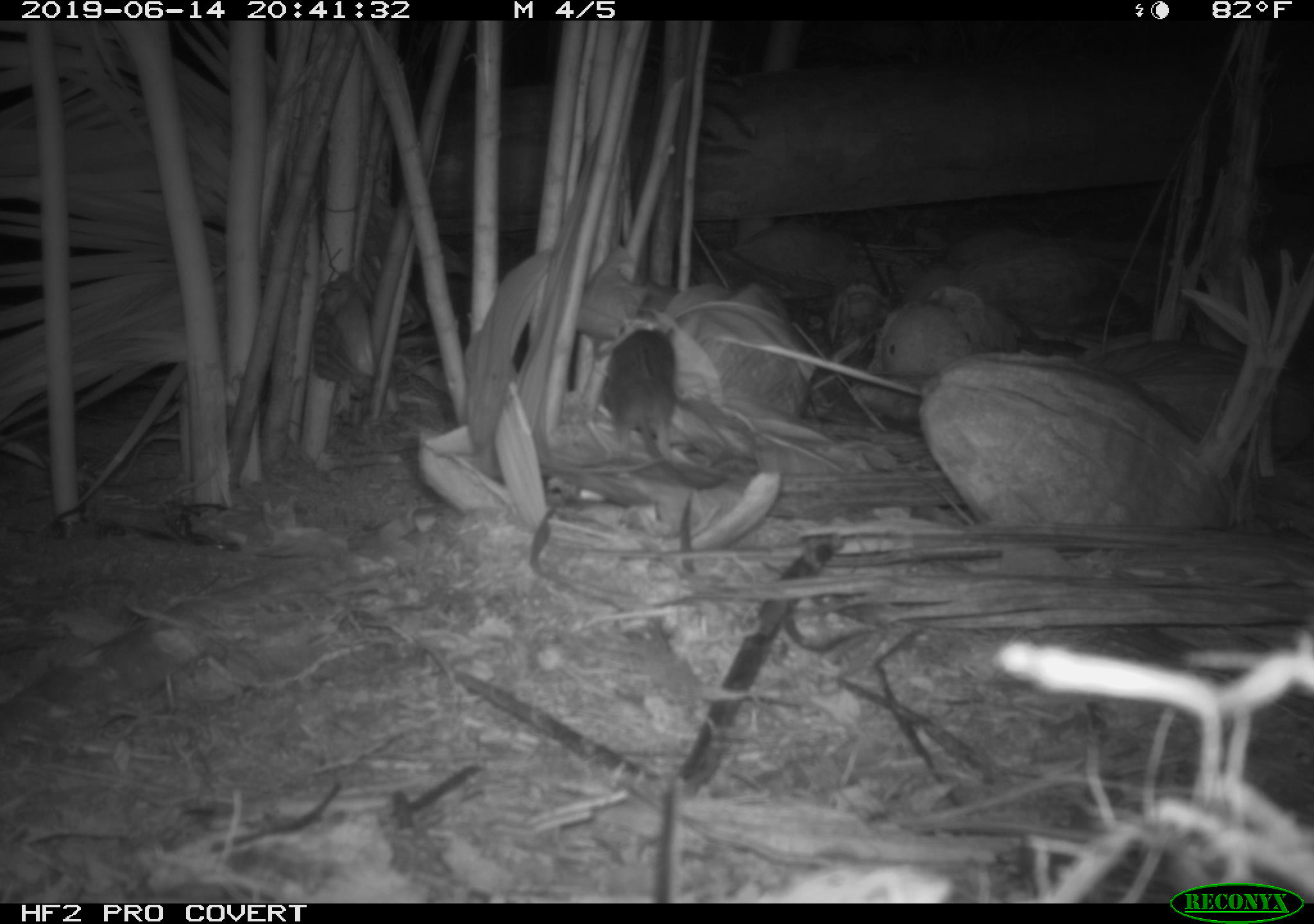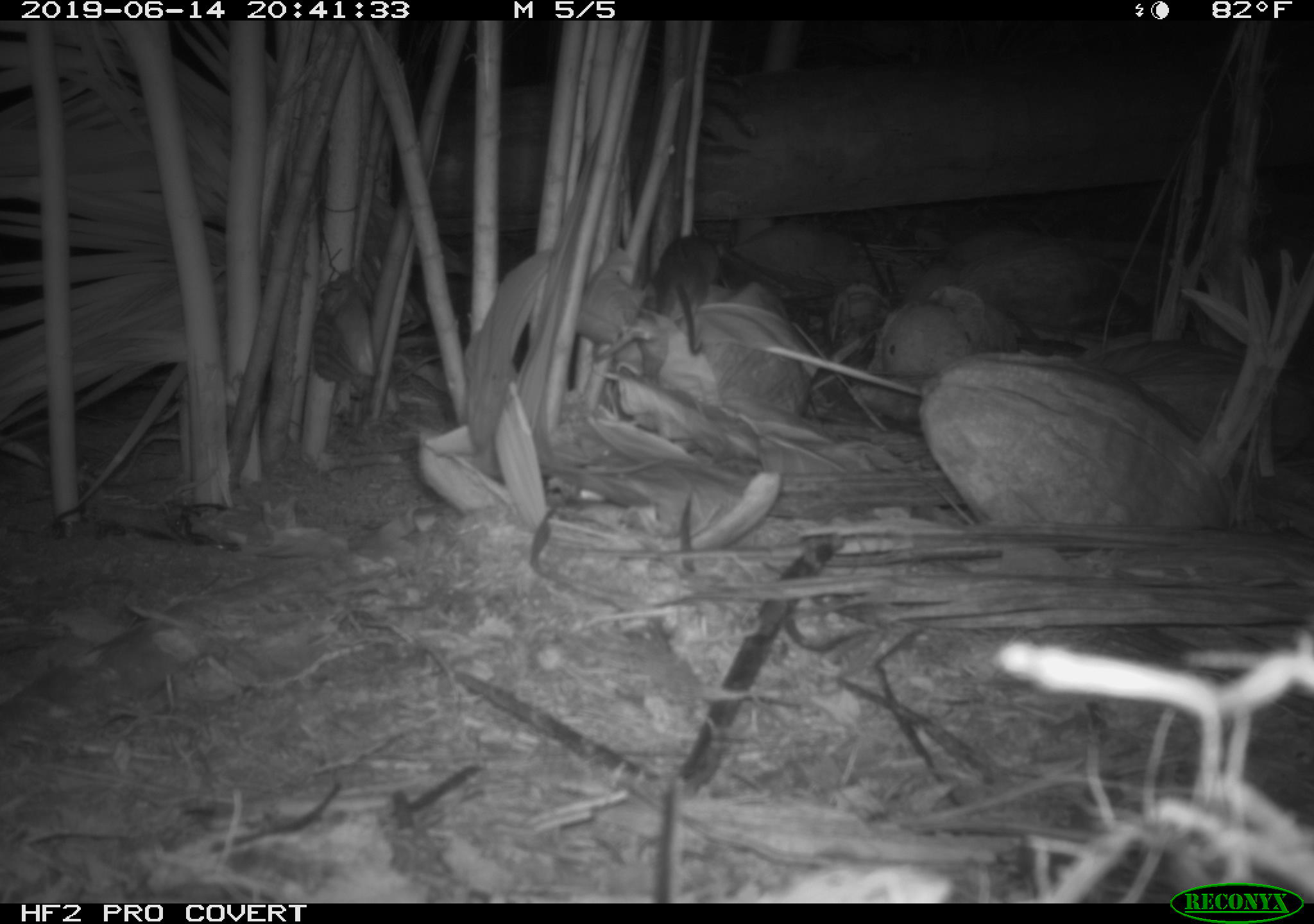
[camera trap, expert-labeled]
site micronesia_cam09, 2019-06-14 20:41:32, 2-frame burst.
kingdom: Animalia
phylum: Chordata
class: Mammalia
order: Rodentia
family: Muridae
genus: Rattus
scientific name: Rattus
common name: rat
Rat (Rattus).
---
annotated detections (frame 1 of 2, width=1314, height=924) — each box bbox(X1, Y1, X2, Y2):
rat: bbox(599, 325, 679, 462)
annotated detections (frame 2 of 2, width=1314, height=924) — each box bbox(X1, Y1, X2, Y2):
rat: bbox(650, 226, 720, 354)